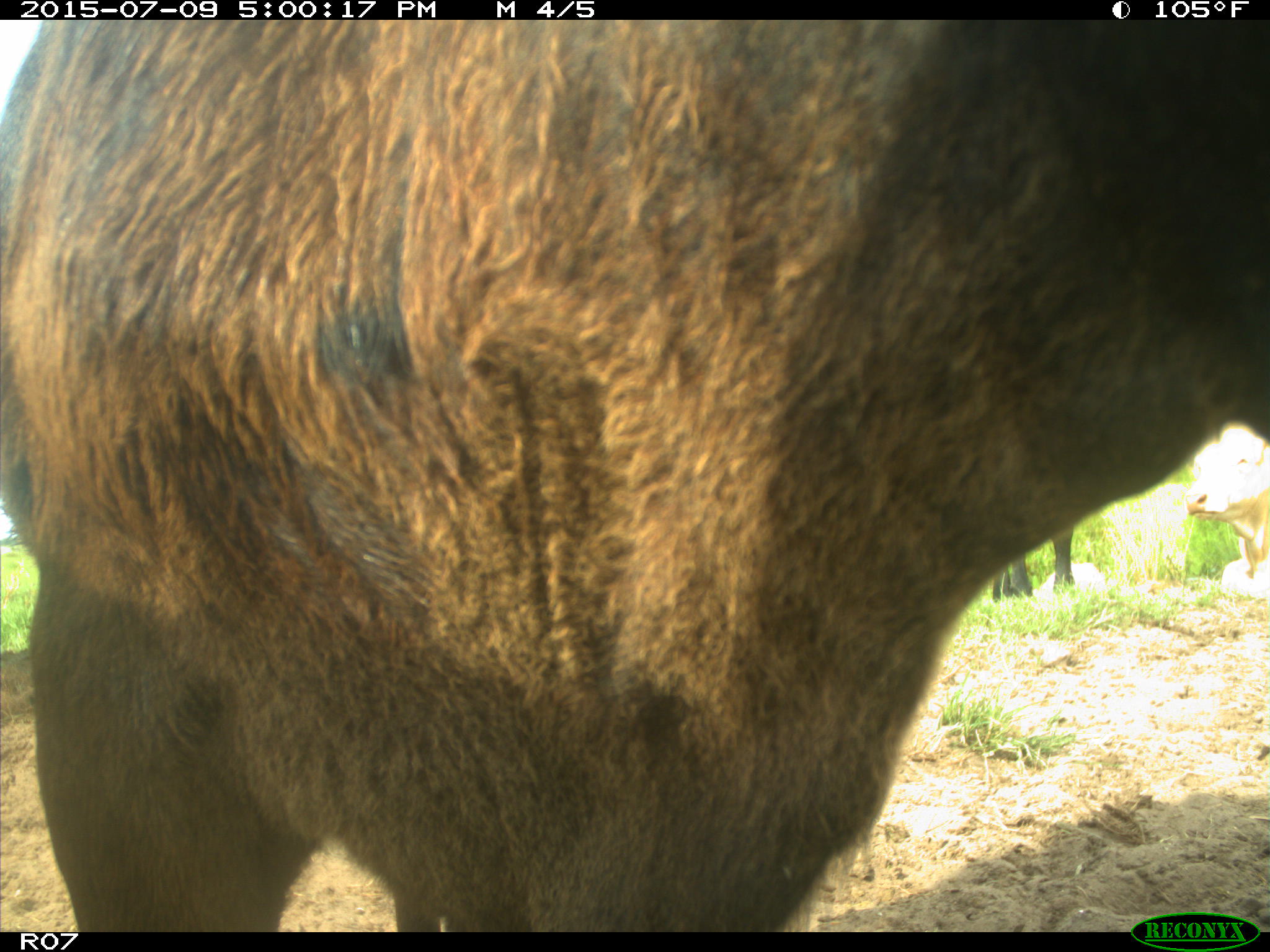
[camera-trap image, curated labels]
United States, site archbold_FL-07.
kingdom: Animalia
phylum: Chordata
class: Mammalia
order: Artiodactyla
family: Bovidae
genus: Bos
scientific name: Bos taurus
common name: domestic cow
Bos taurus (domestic cow).